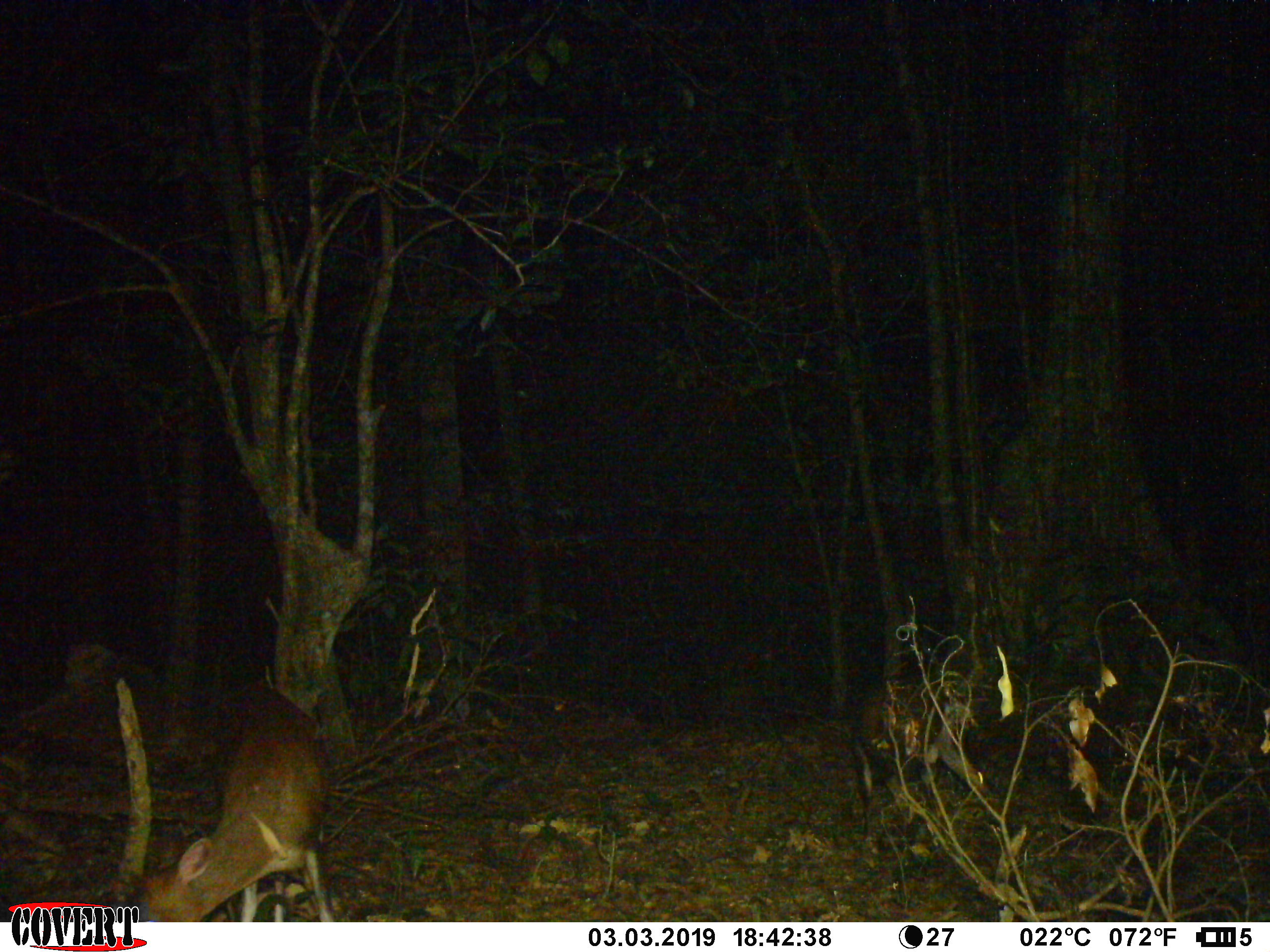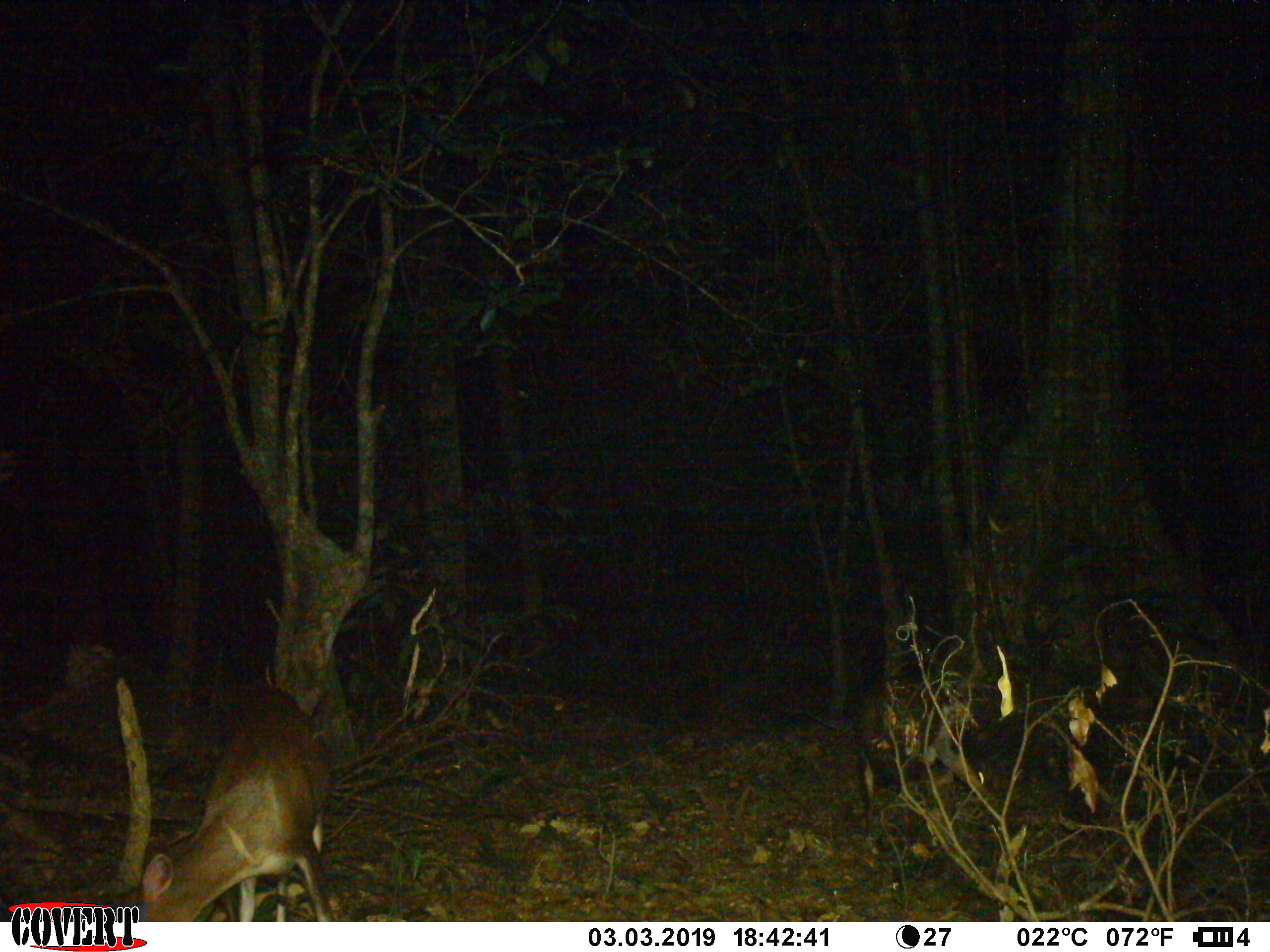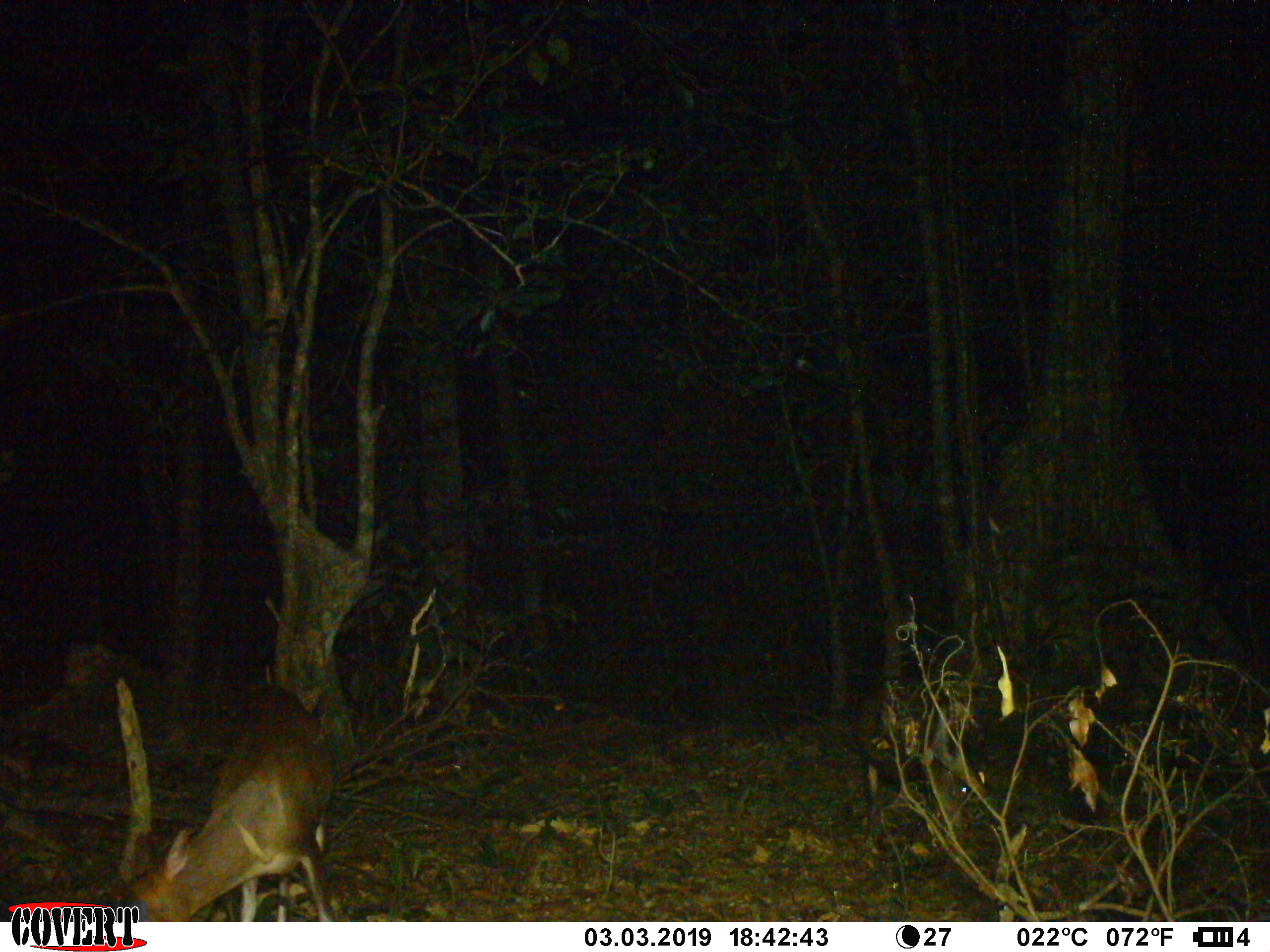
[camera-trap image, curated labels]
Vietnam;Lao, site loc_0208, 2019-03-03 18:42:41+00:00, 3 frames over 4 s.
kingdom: Animalia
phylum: Chordata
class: Mammalia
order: Artiodactyla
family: Cervidae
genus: Muntiacus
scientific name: Muntiacus rooseveltorum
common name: roosevelt's muntjac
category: roosevelts muntjac group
Roosevelts muntjac group (roosevelt's muntjac) (Muntiacus rooseveltorum). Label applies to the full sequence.